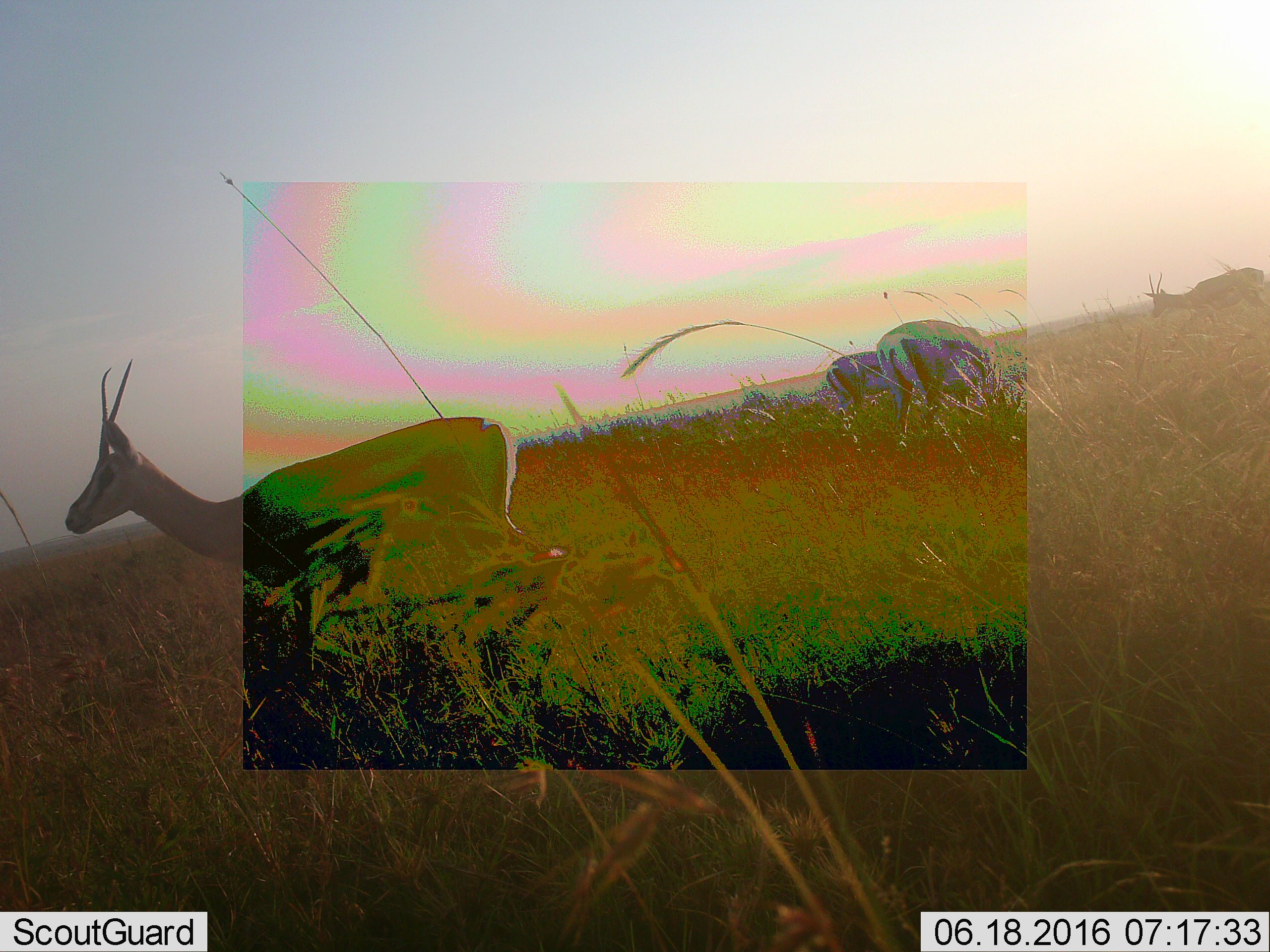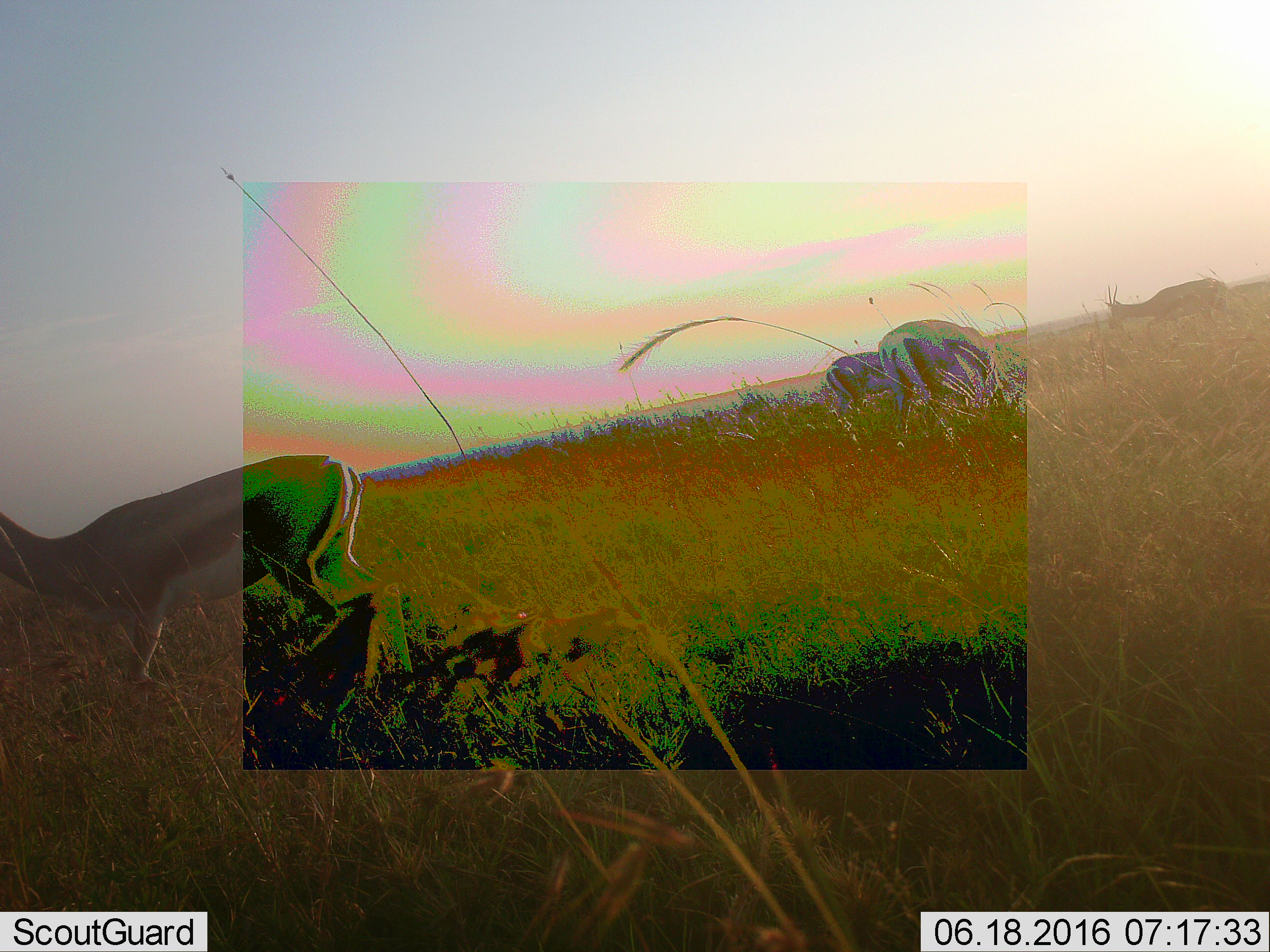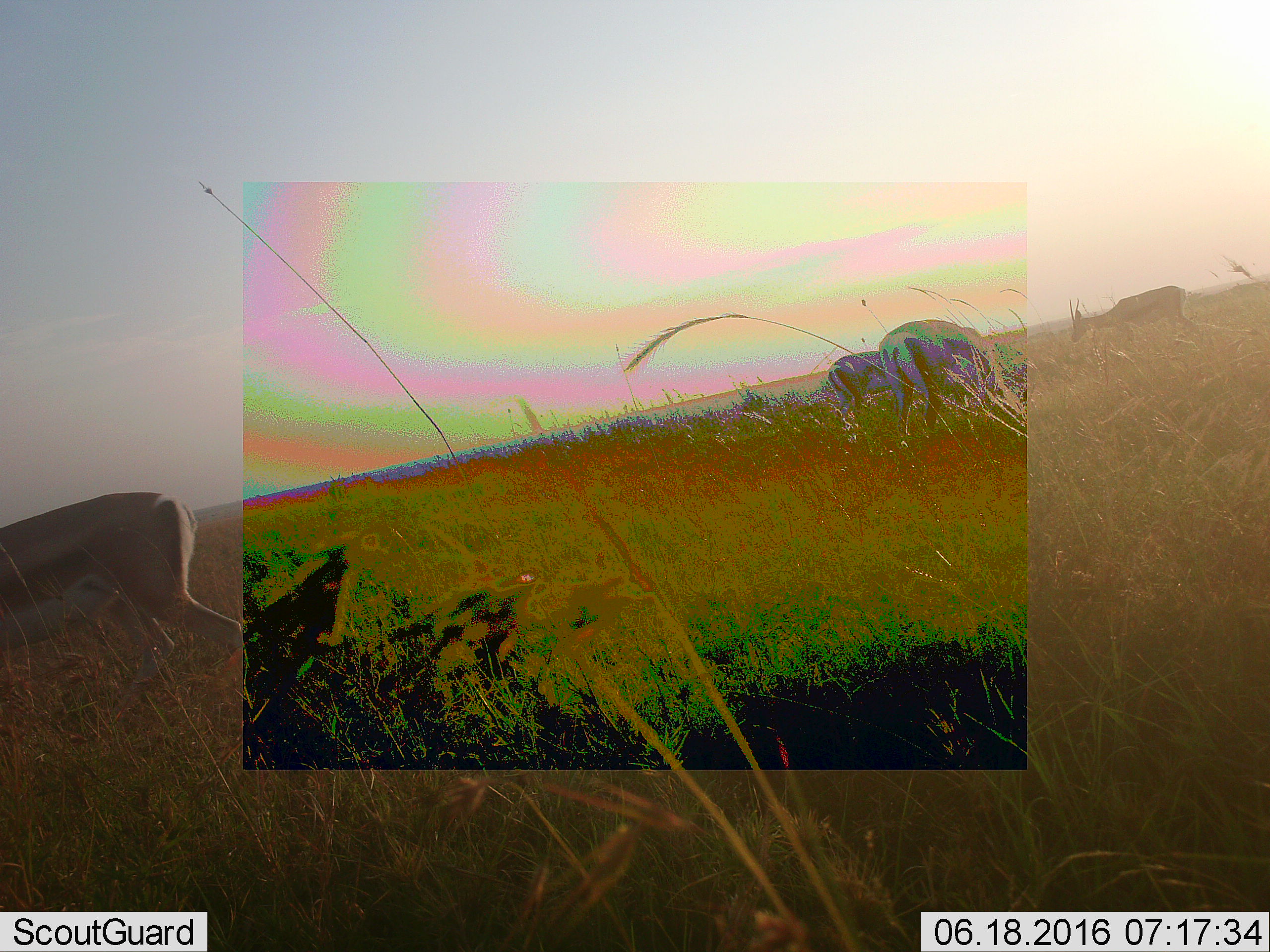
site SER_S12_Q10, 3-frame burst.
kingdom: Animalia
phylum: Chordata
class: Mammalia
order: Artiodactyla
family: Bovidae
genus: Eudorcas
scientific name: Eudorcas thomsonii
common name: thomson's gazelle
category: gazellethomsons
Gazellethomsons (thomson's gazelle) (Eudorcas thomsonii), count 4. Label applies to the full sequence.